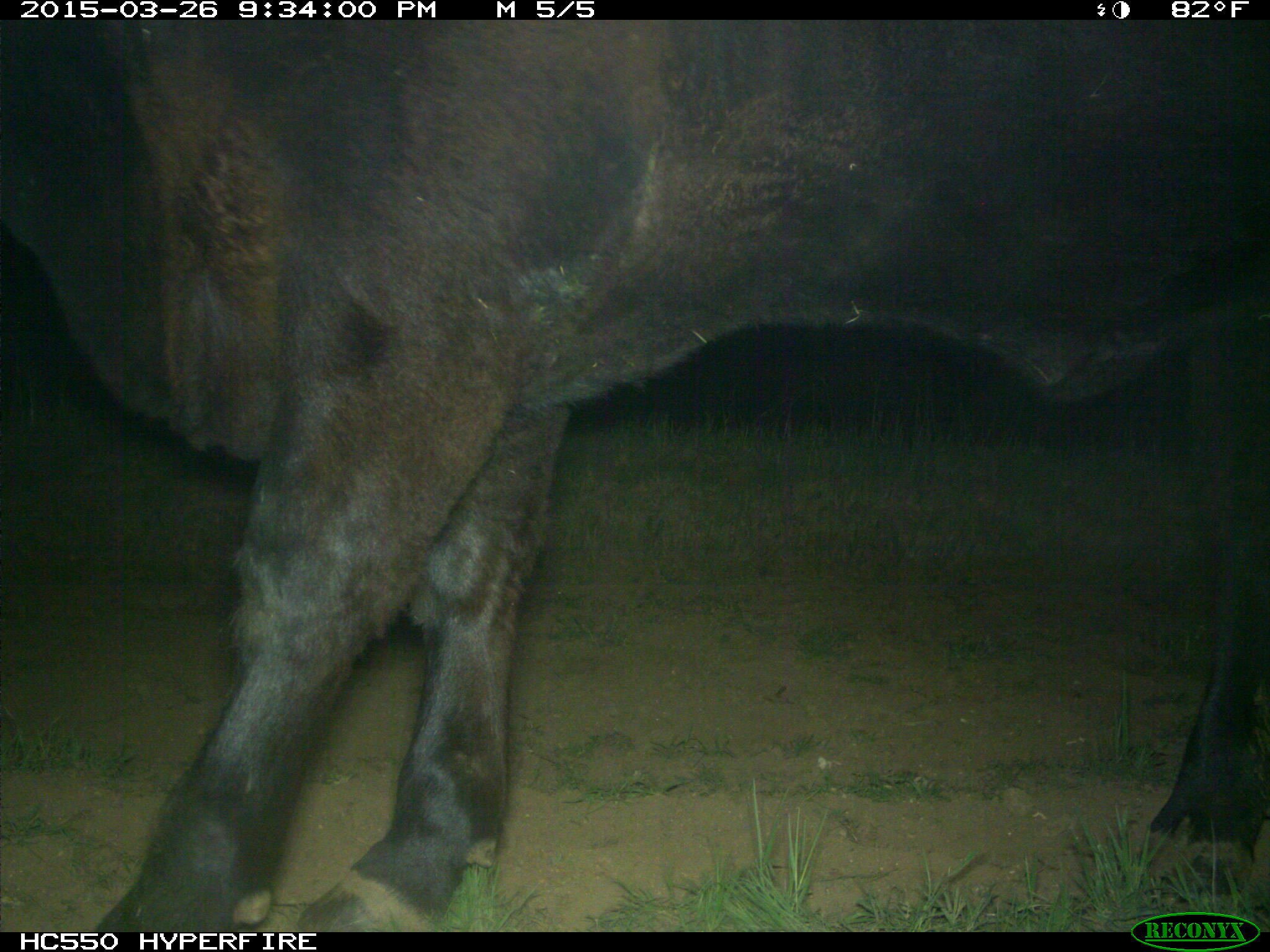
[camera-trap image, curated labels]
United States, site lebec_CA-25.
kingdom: Animalia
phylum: Chordata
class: Mammalia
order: Artiodactyla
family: Bovidae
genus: Bos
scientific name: Bos taurus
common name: domestic cow